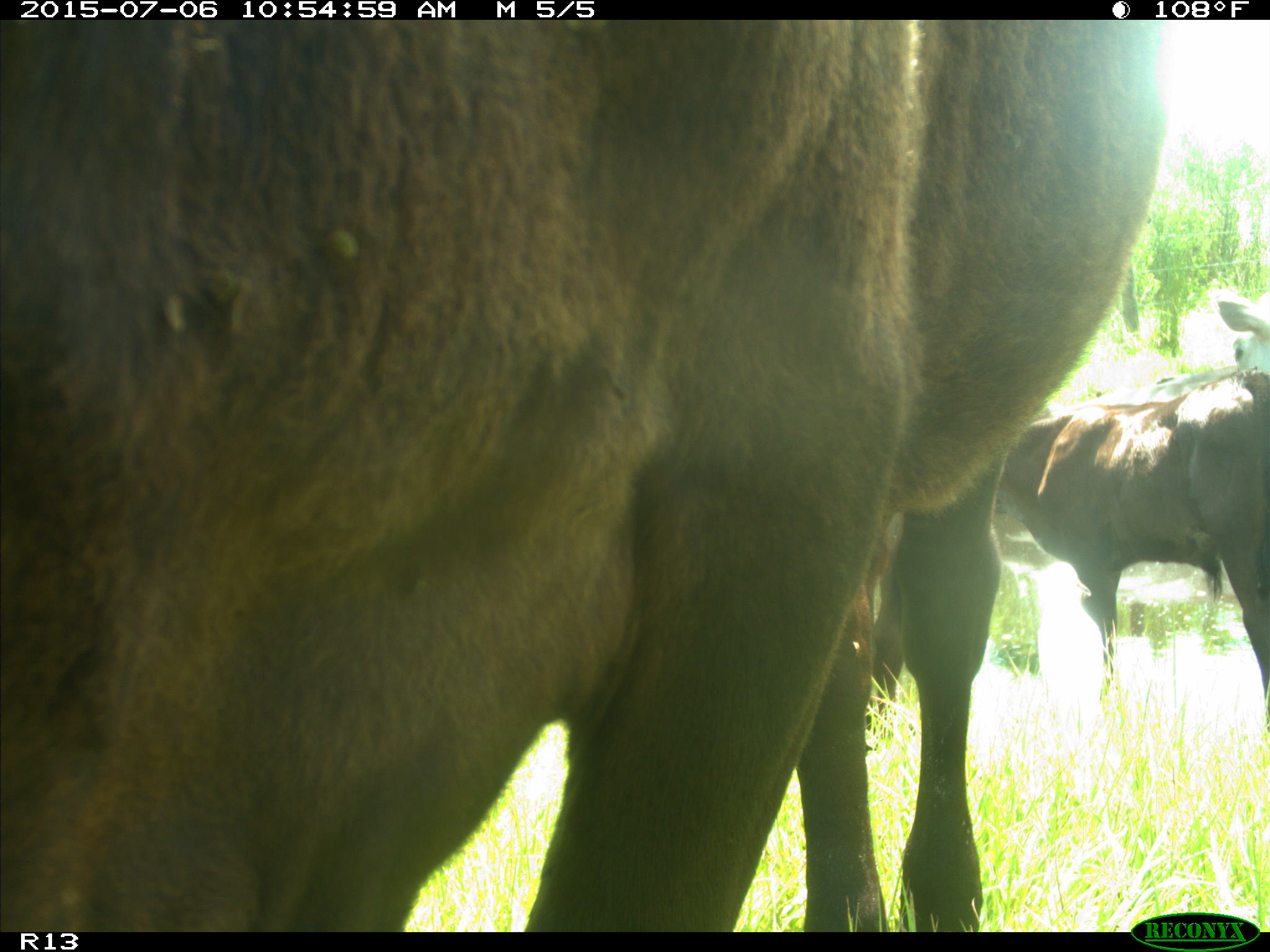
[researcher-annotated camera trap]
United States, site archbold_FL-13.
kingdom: Animalia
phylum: Chordata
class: Mammalia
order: Artiodactyla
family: Bovidae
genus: Bos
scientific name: Bos taurus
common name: domestic cow